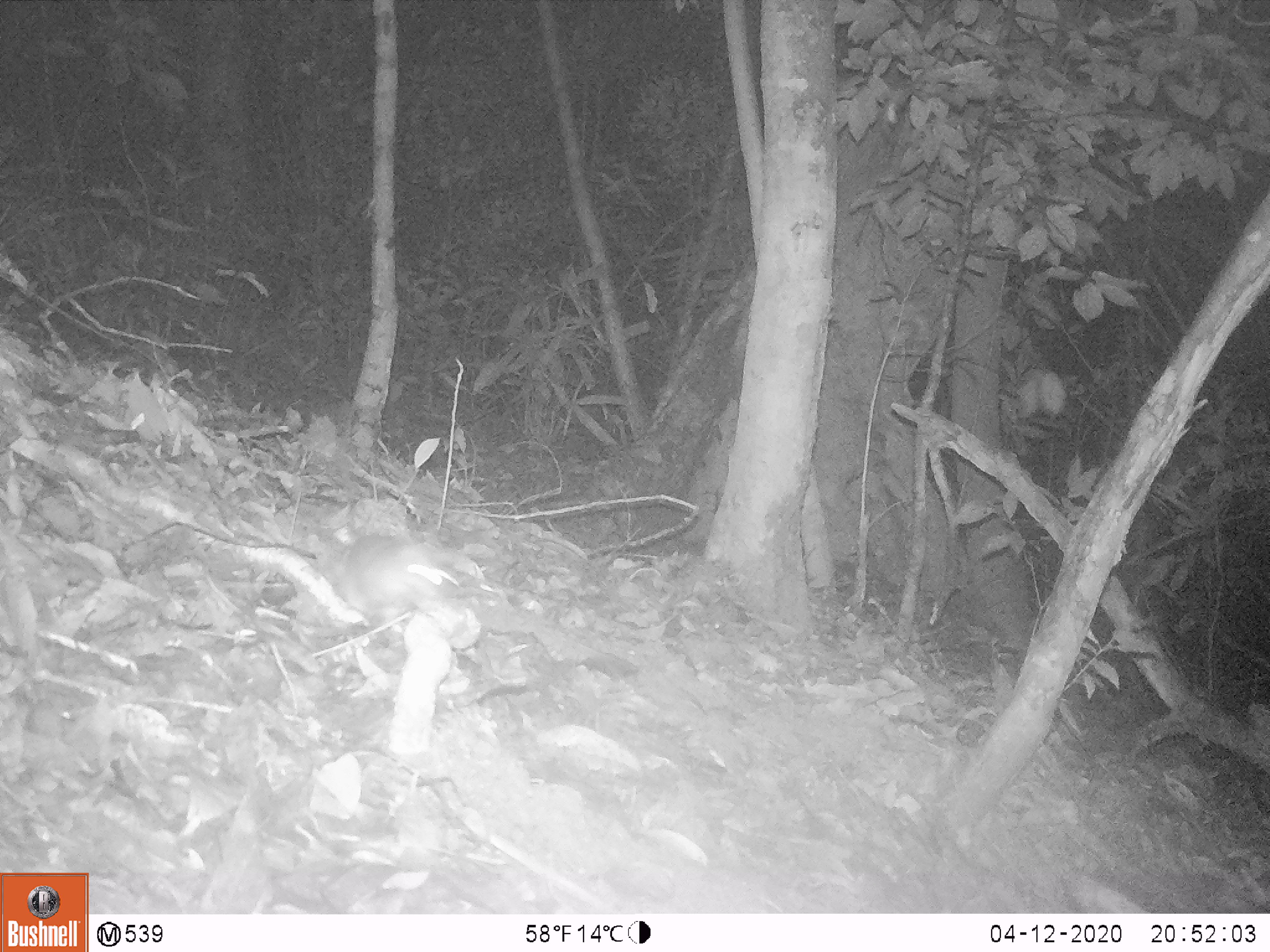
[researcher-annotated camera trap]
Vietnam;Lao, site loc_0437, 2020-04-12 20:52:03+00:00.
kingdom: Animalia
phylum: Chordata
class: Mammalia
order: Rodentia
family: Muridae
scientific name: Muridae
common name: old-world mice and rats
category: unidentified murid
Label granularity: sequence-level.